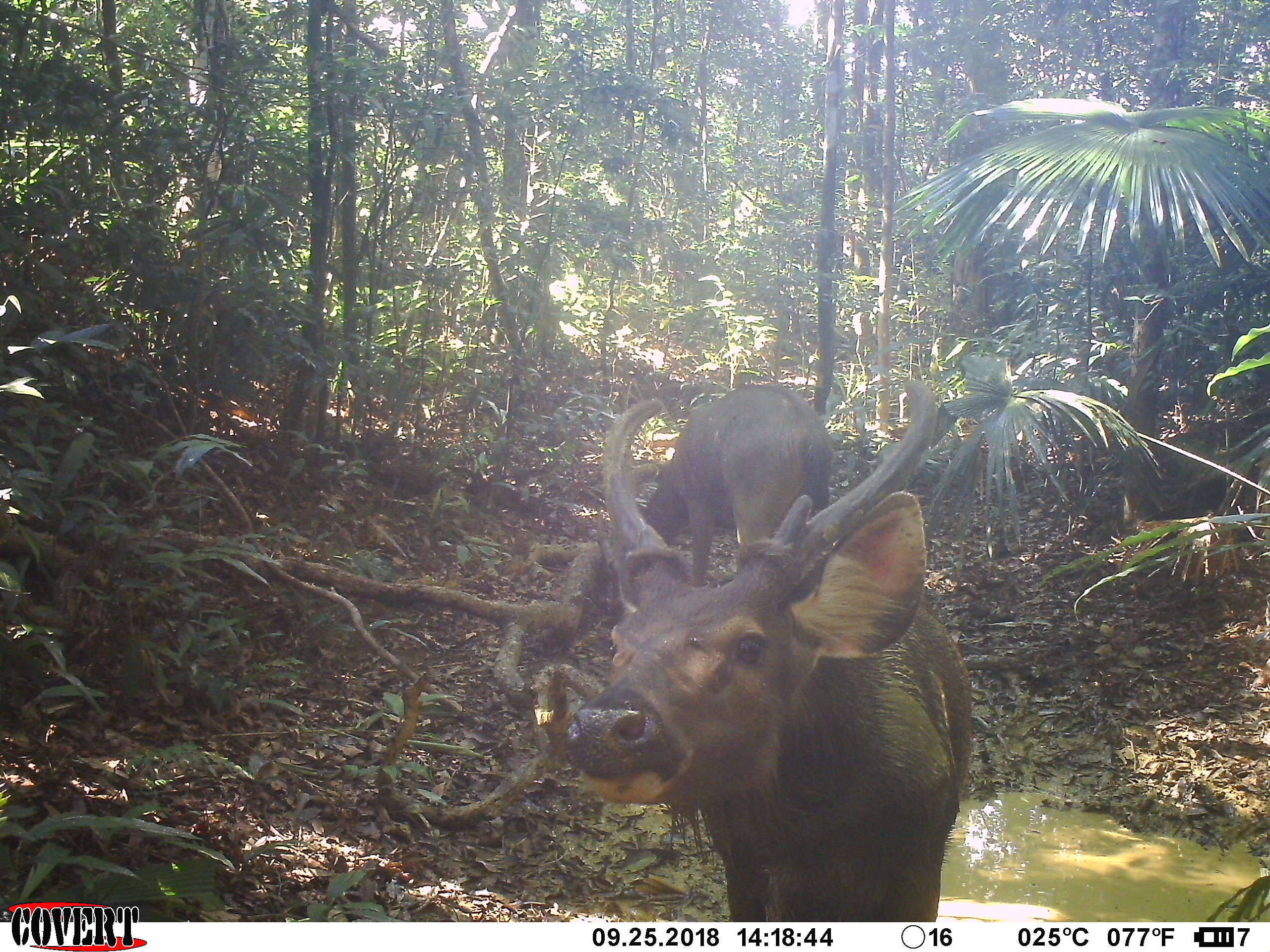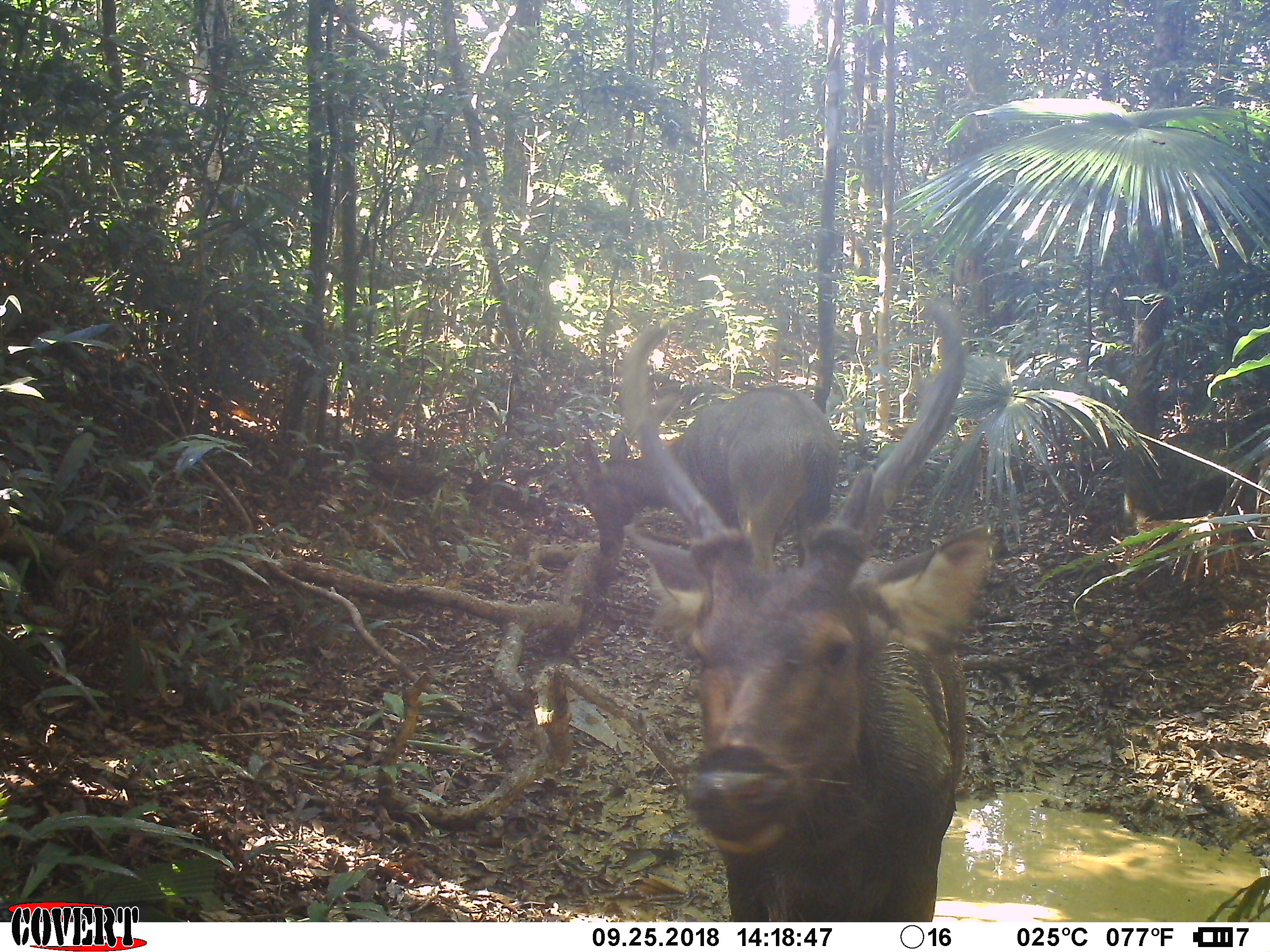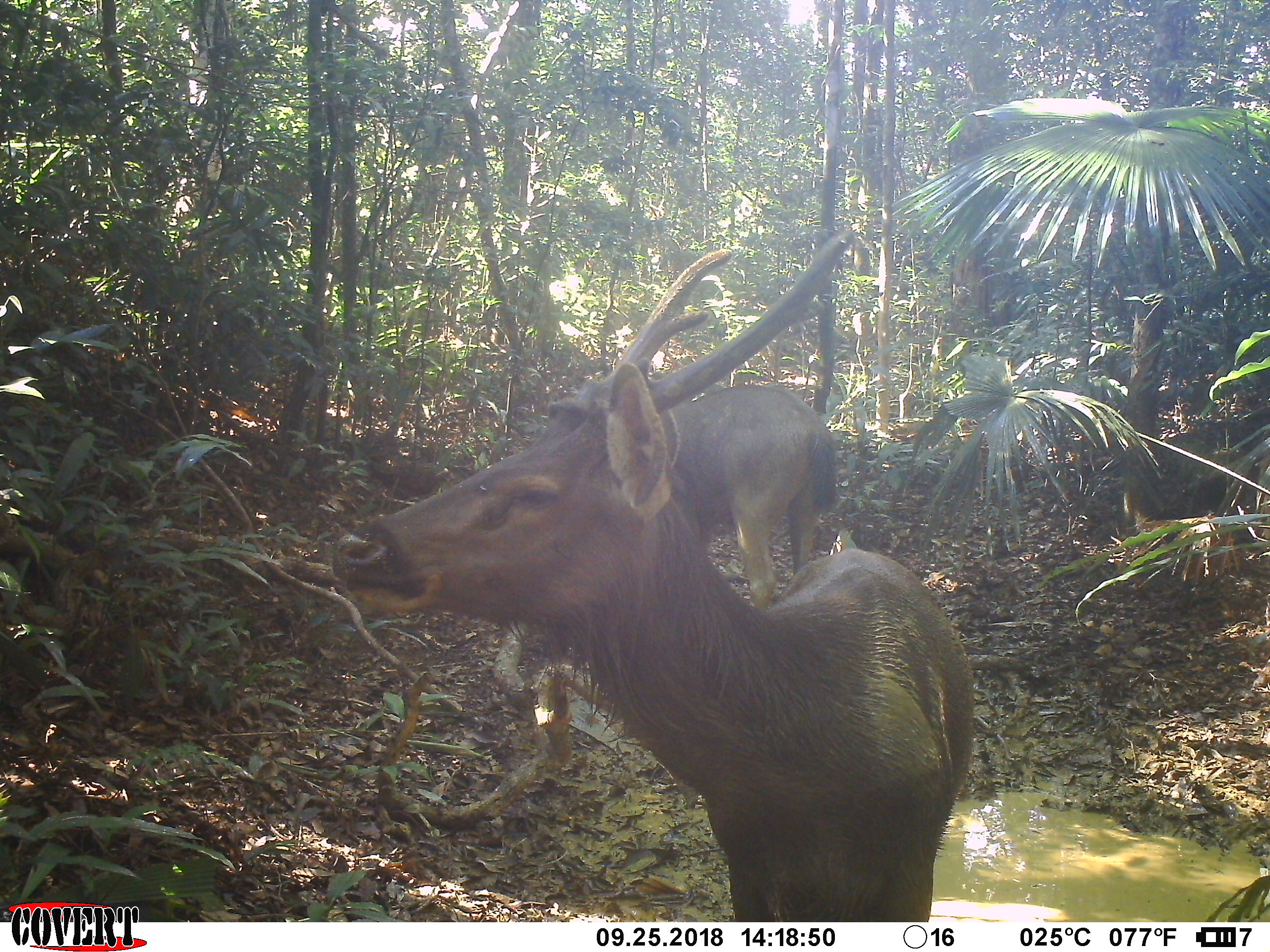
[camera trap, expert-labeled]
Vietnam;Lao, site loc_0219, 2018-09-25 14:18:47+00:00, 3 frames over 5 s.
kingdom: Animalia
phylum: Chordata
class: Mammalia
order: Artiodactyla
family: Cervidae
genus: Rusa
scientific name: Rusa unicolor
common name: sambar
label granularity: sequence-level